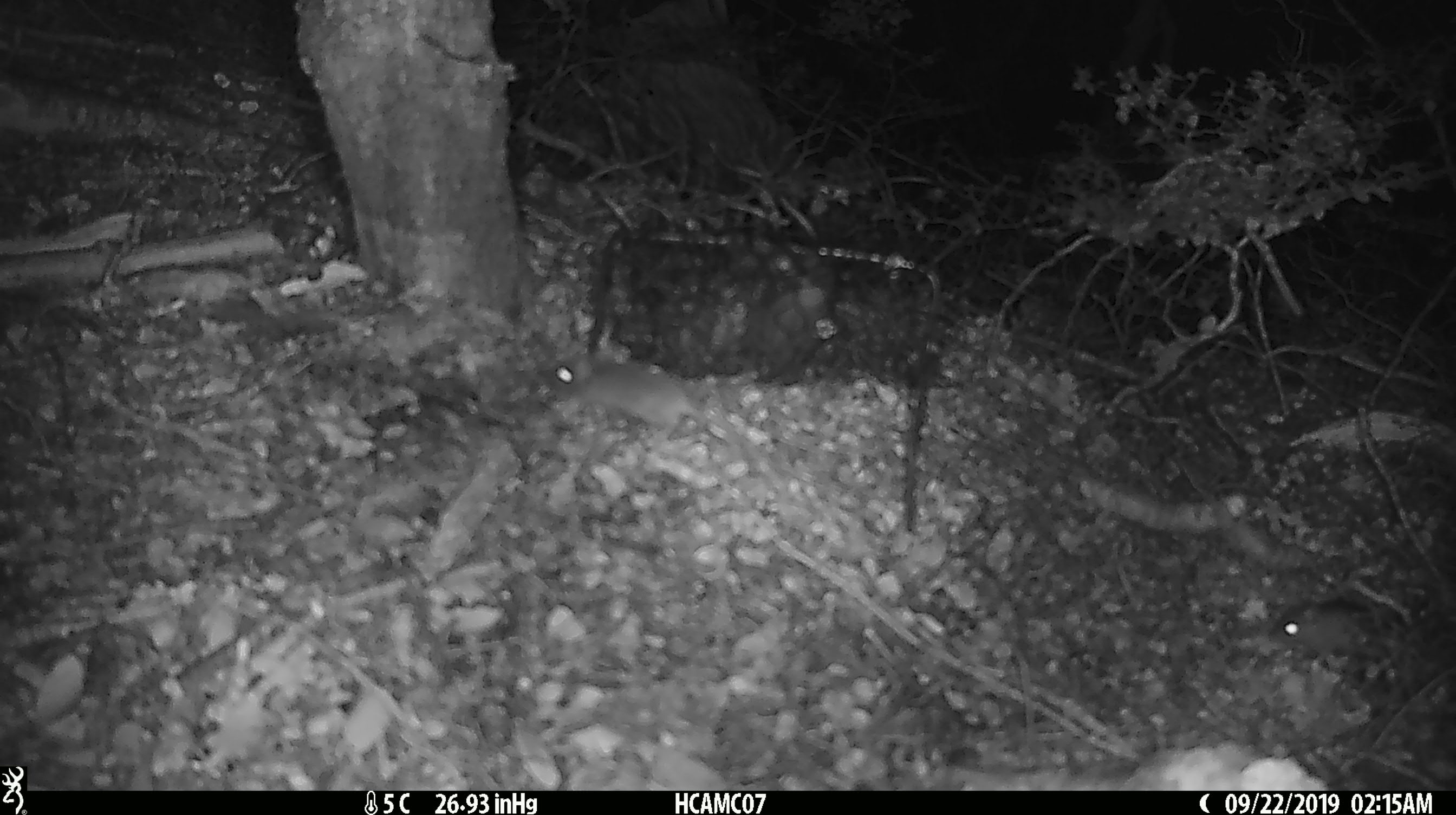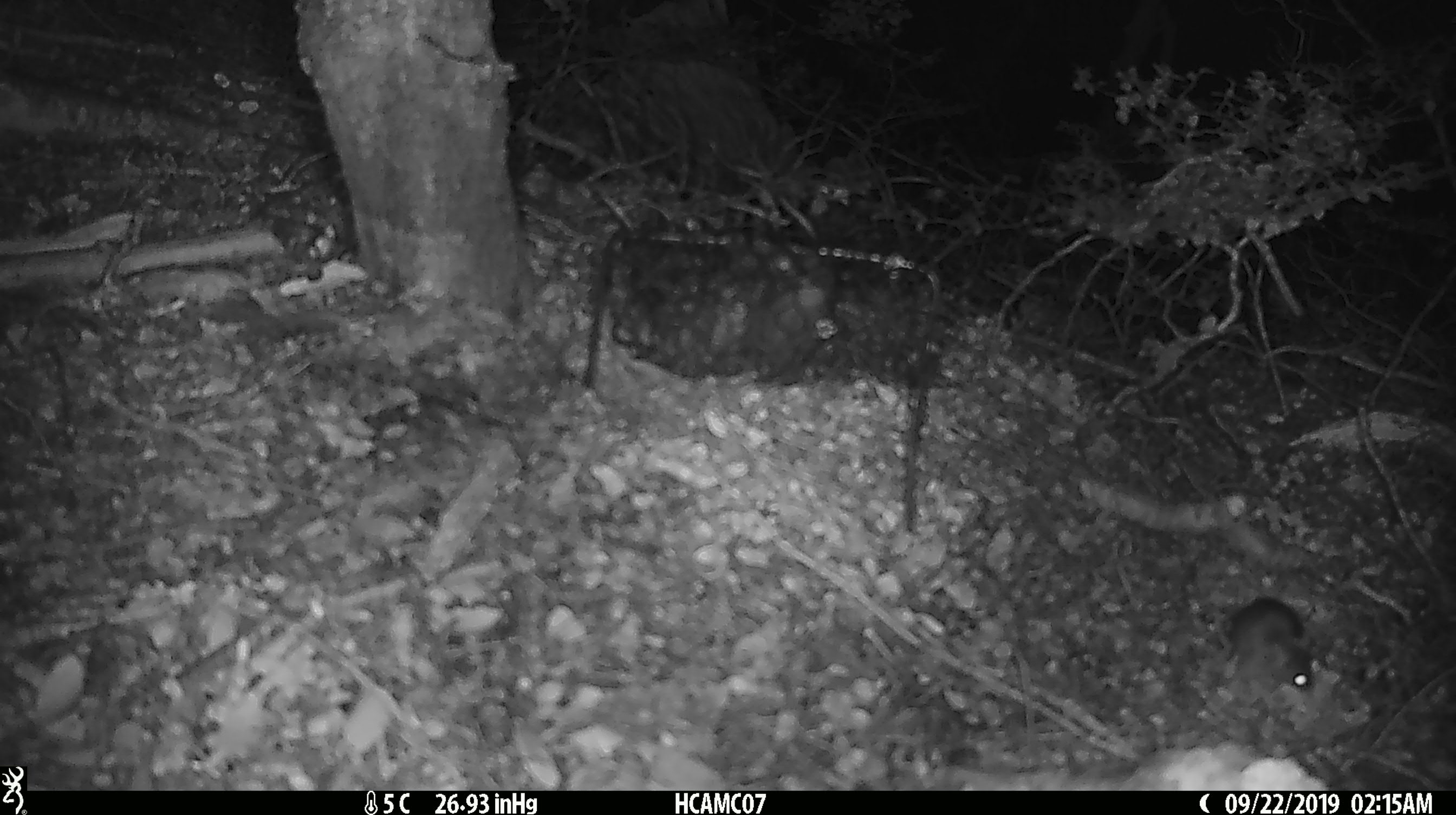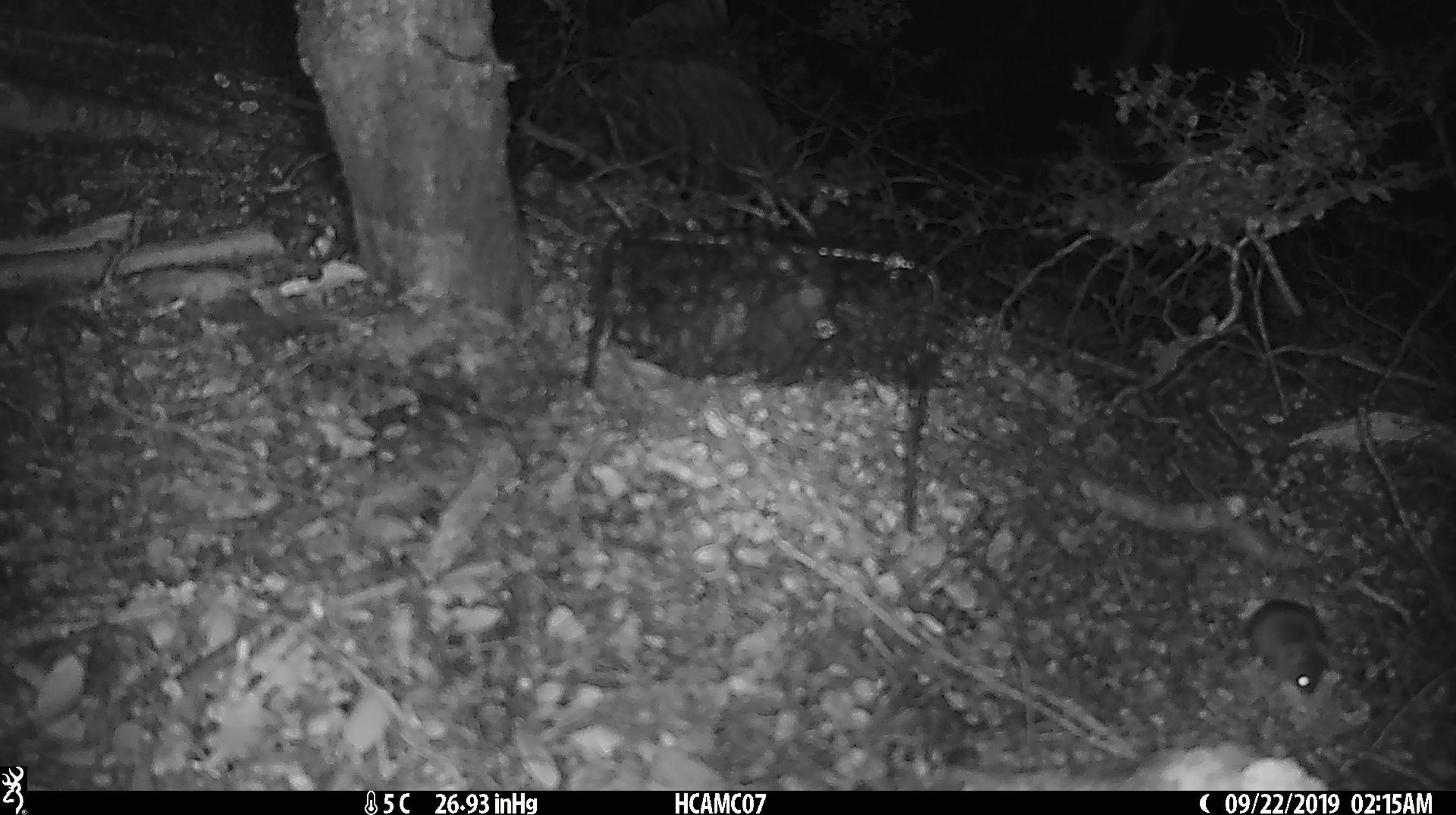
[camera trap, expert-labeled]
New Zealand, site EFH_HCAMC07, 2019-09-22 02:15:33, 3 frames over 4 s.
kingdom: Animalia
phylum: Chordata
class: Mammalia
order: Rodentia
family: Muridae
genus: Mus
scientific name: Mus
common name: mouse